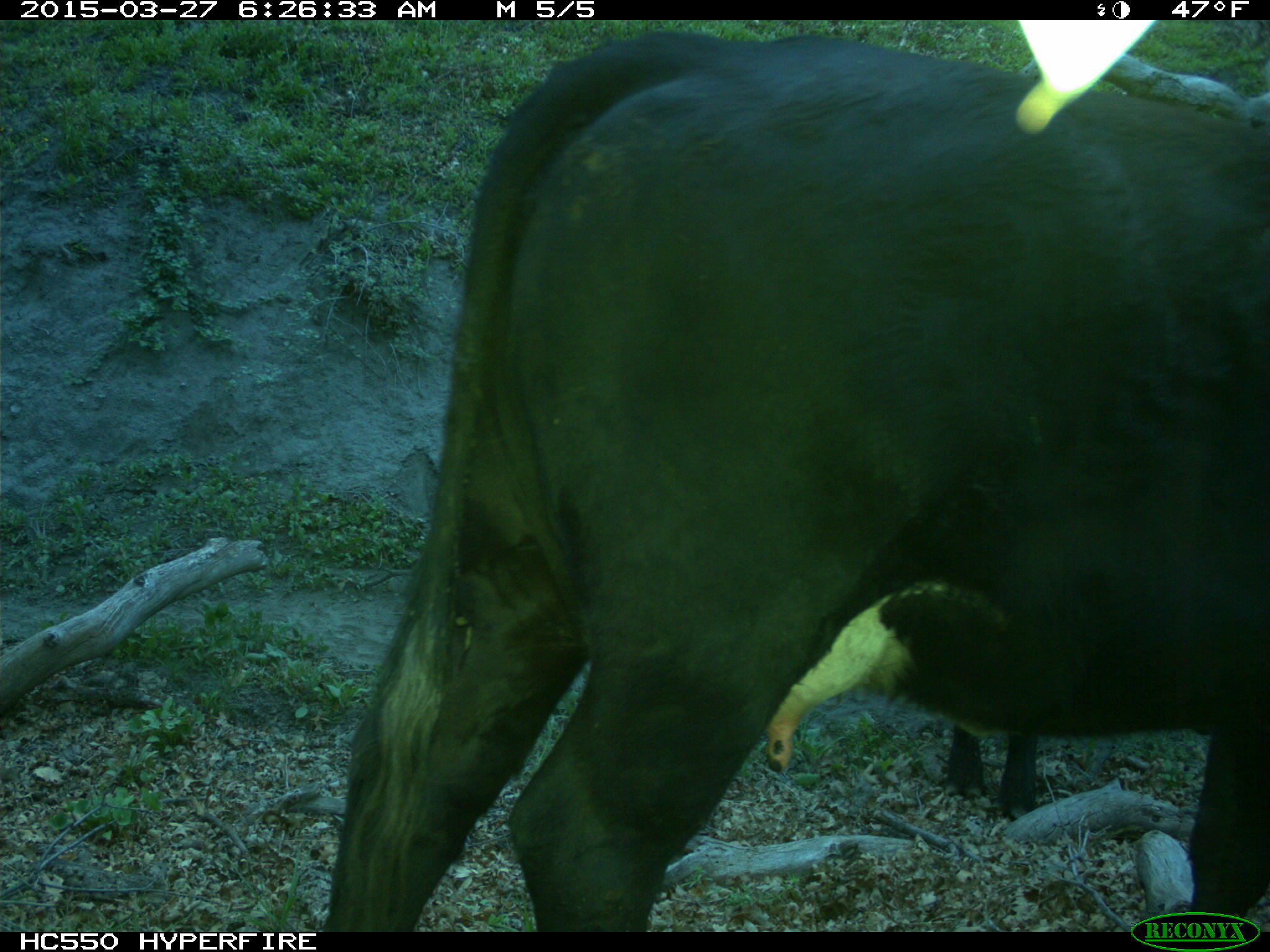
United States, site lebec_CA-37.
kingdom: Animalia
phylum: Chordata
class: Mammalia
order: Artiodactyla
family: Bovidae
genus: Bos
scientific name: Bos taurus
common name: domestic cow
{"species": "Bos taurus (domestic cow)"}